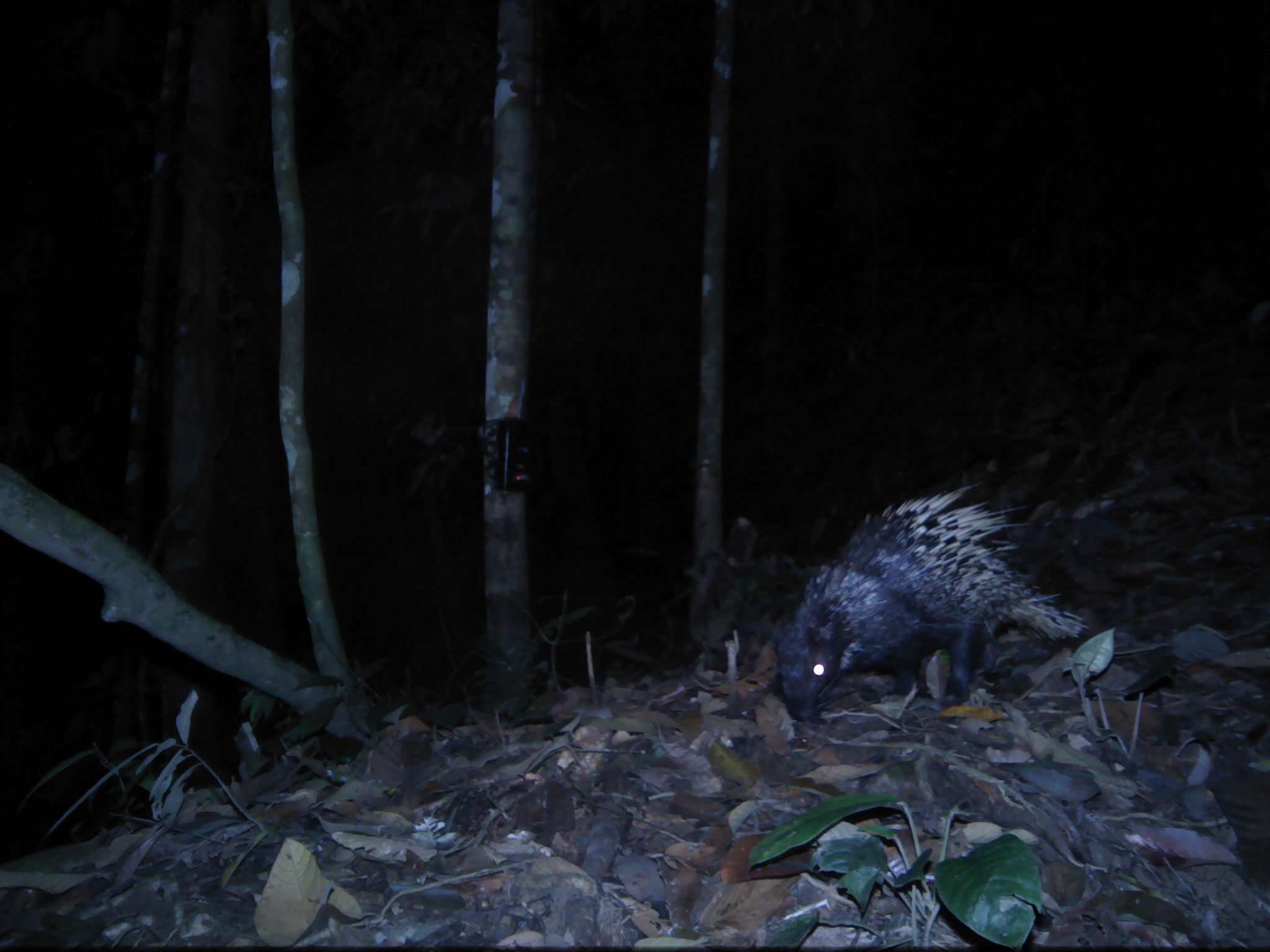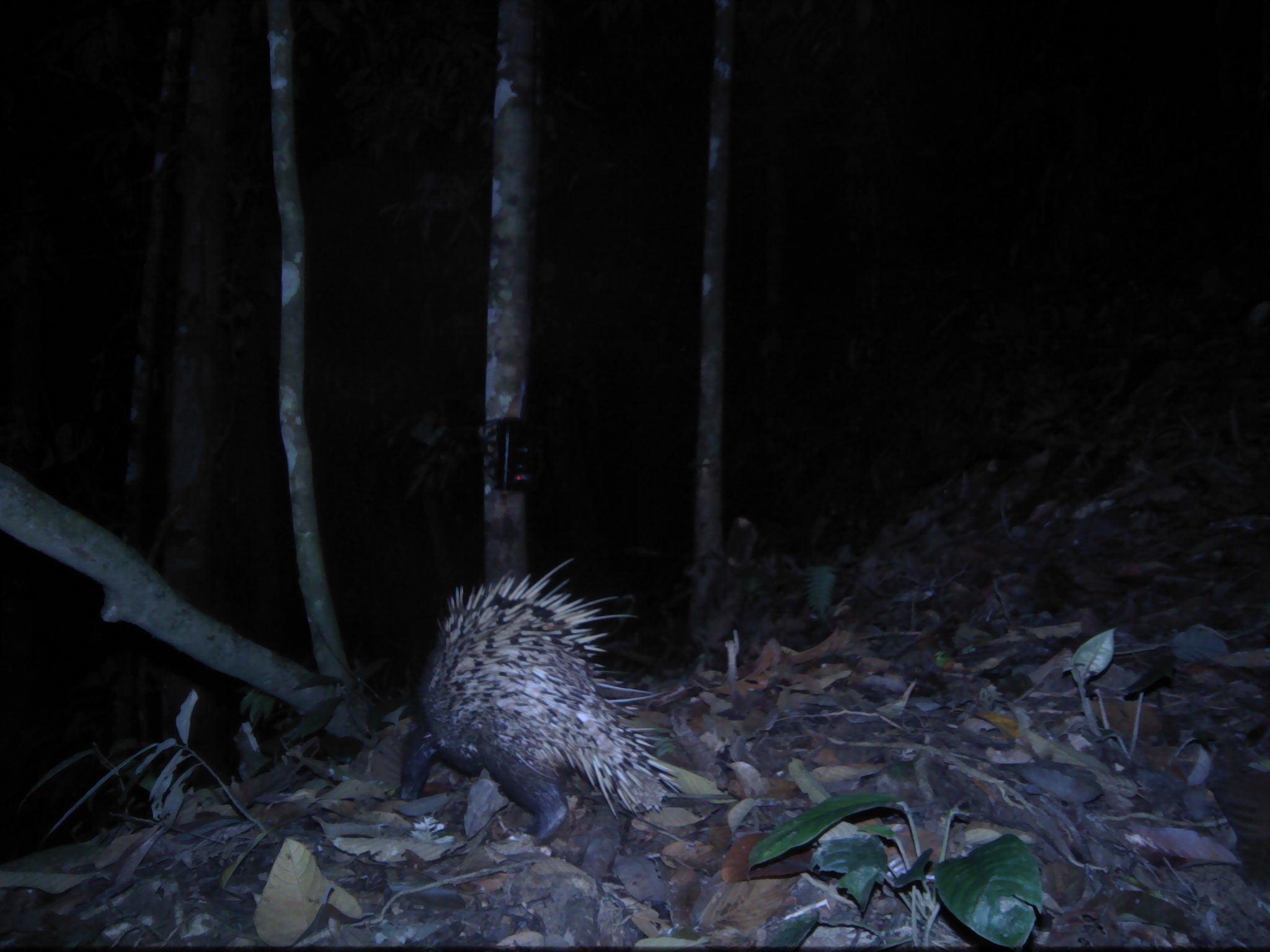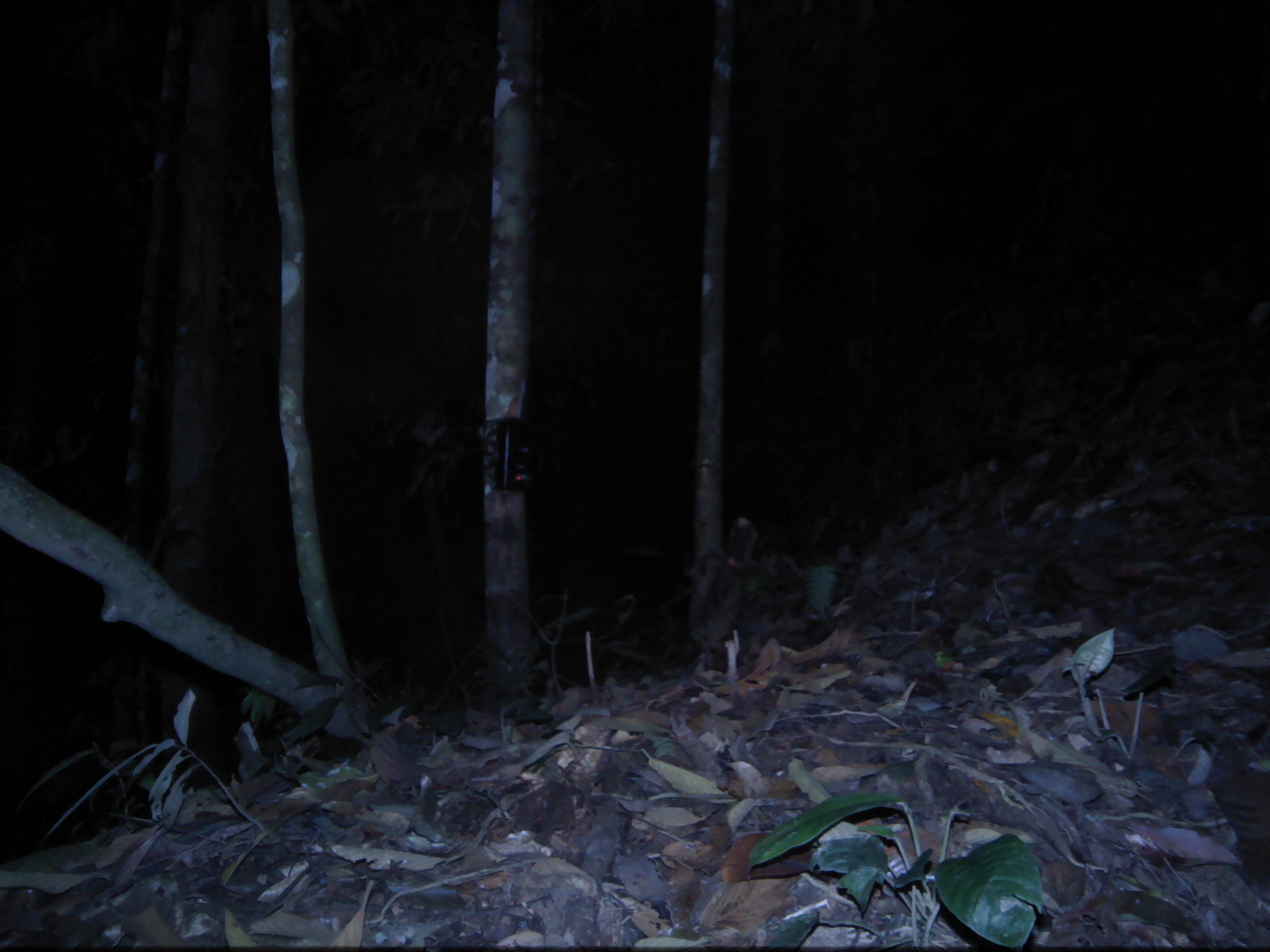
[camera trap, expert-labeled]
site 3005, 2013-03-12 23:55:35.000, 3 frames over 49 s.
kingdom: Animalia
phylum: Chordata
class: Mammalia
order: Rodentia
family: Hystricidae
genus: Hystrix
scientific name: Hystrix brachyura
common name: east asian porcupine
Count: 1.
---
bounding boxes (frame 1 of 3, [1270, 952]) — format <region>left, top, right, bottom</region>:
hystrix brachyura: <region>774, 481, 1089, 724</region>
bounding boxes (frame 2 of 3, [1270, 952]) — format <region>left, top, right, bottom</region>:
hystrix brachyura: <region>394, 552, 688, 850</region>